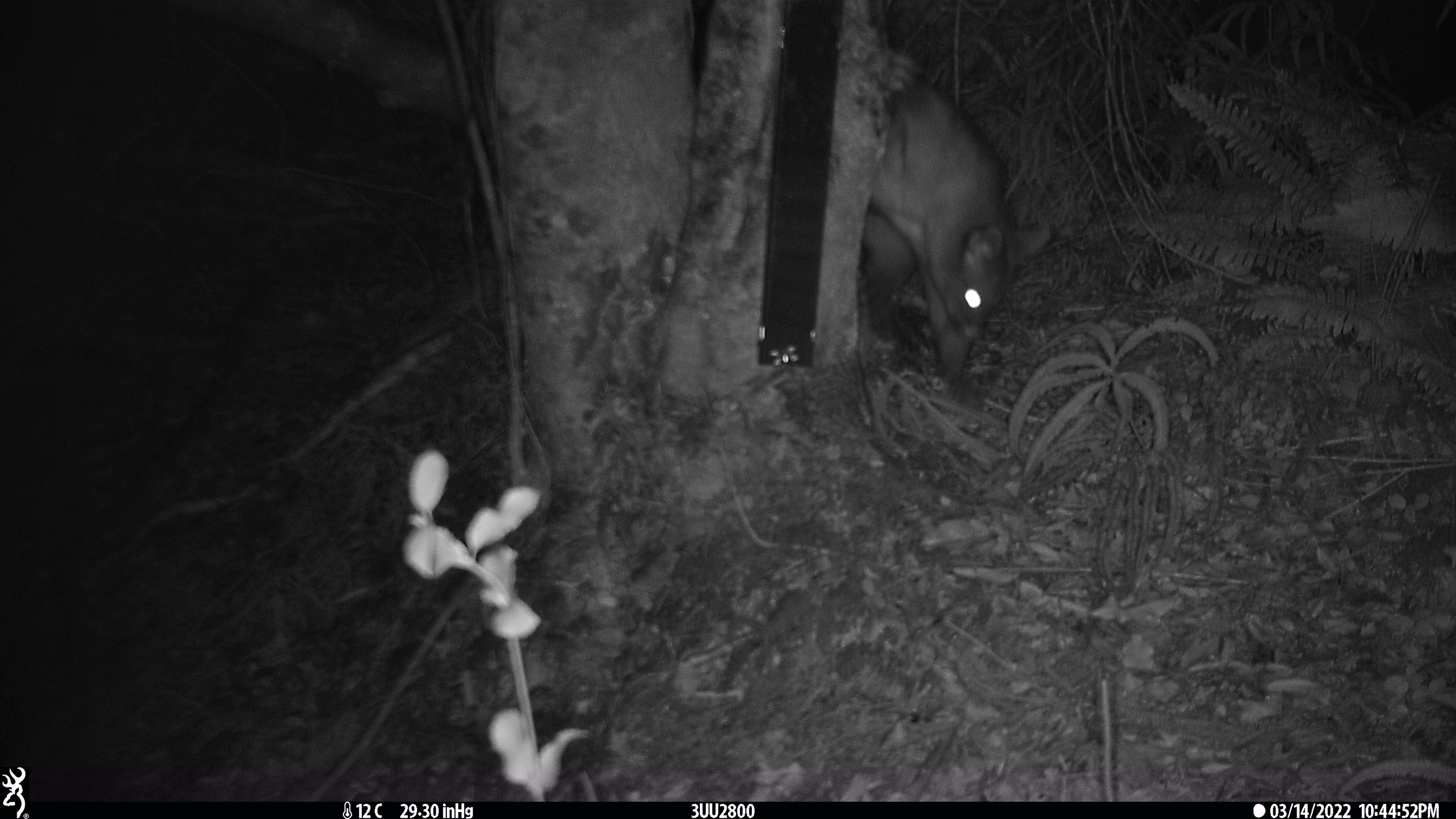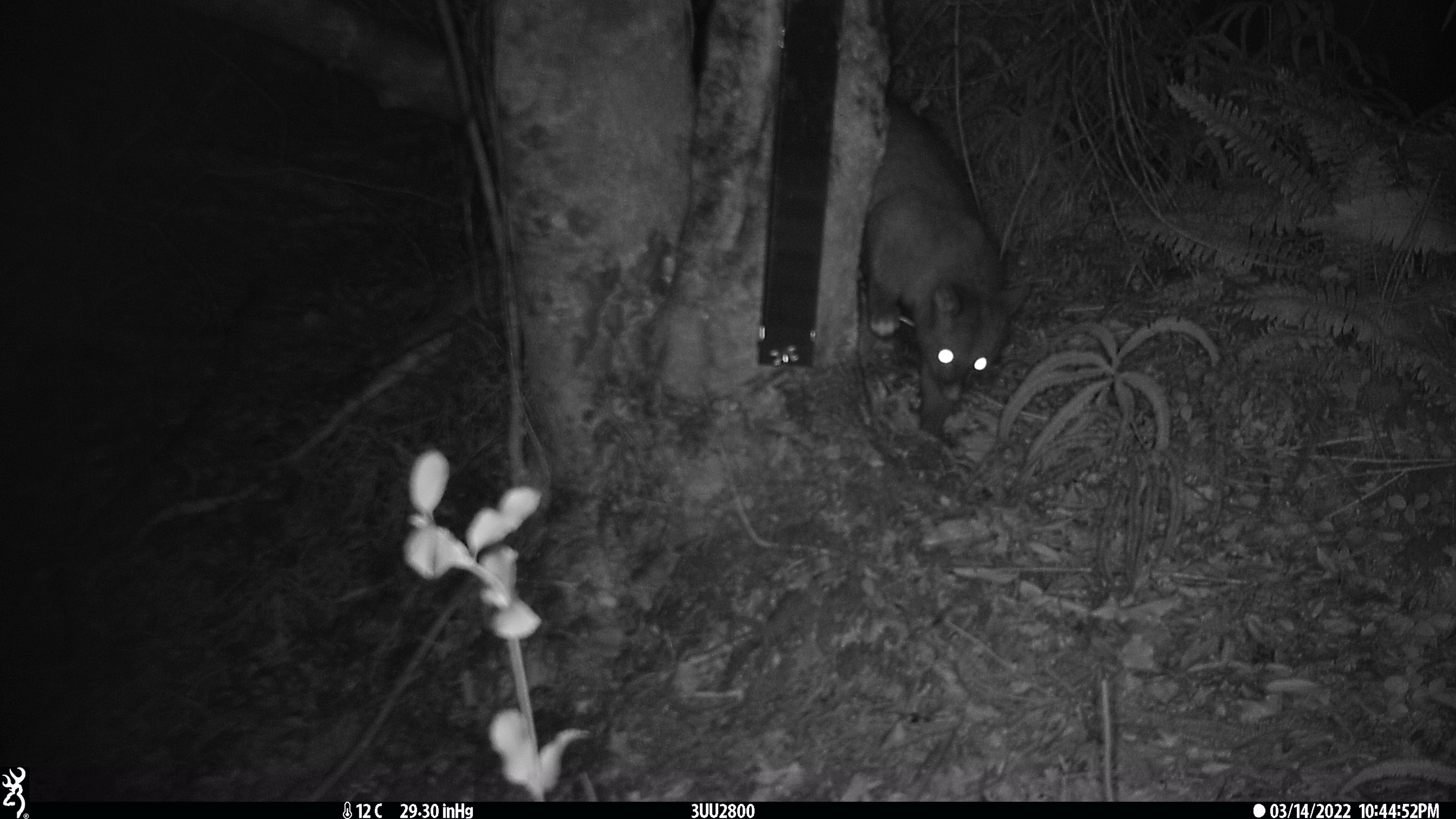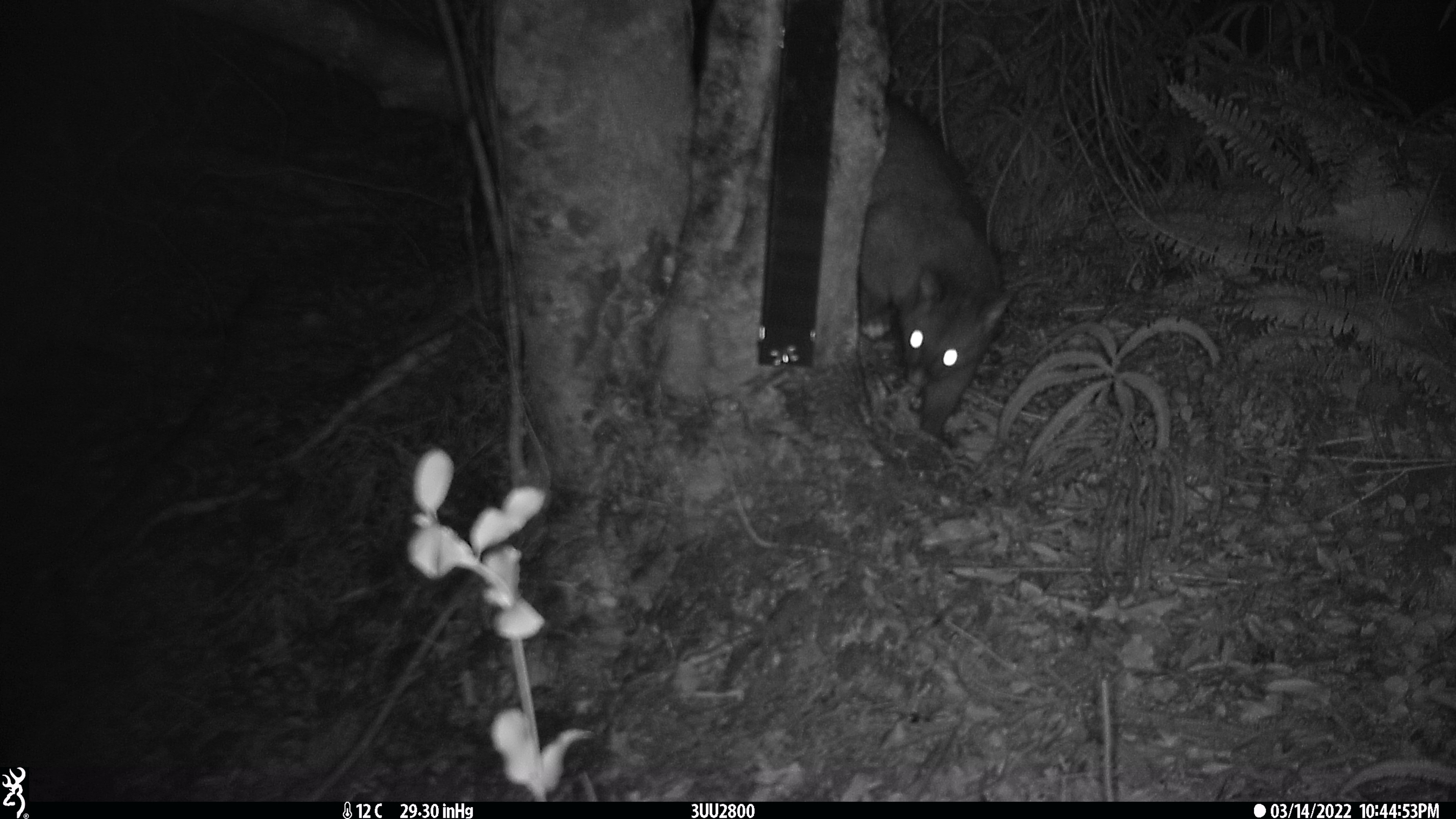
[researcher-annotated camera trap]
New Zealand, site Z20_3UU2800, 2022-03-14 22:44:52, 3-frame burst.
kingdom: Animalia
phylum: Chordata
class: Mammalia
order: Diprotodontia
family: Phalangeridae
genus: Trichosurus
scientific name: Trichosurus vulpecula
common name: common brushtail possum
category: possum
Possum (common brushtail possum) (Trichosurus vulpecula).